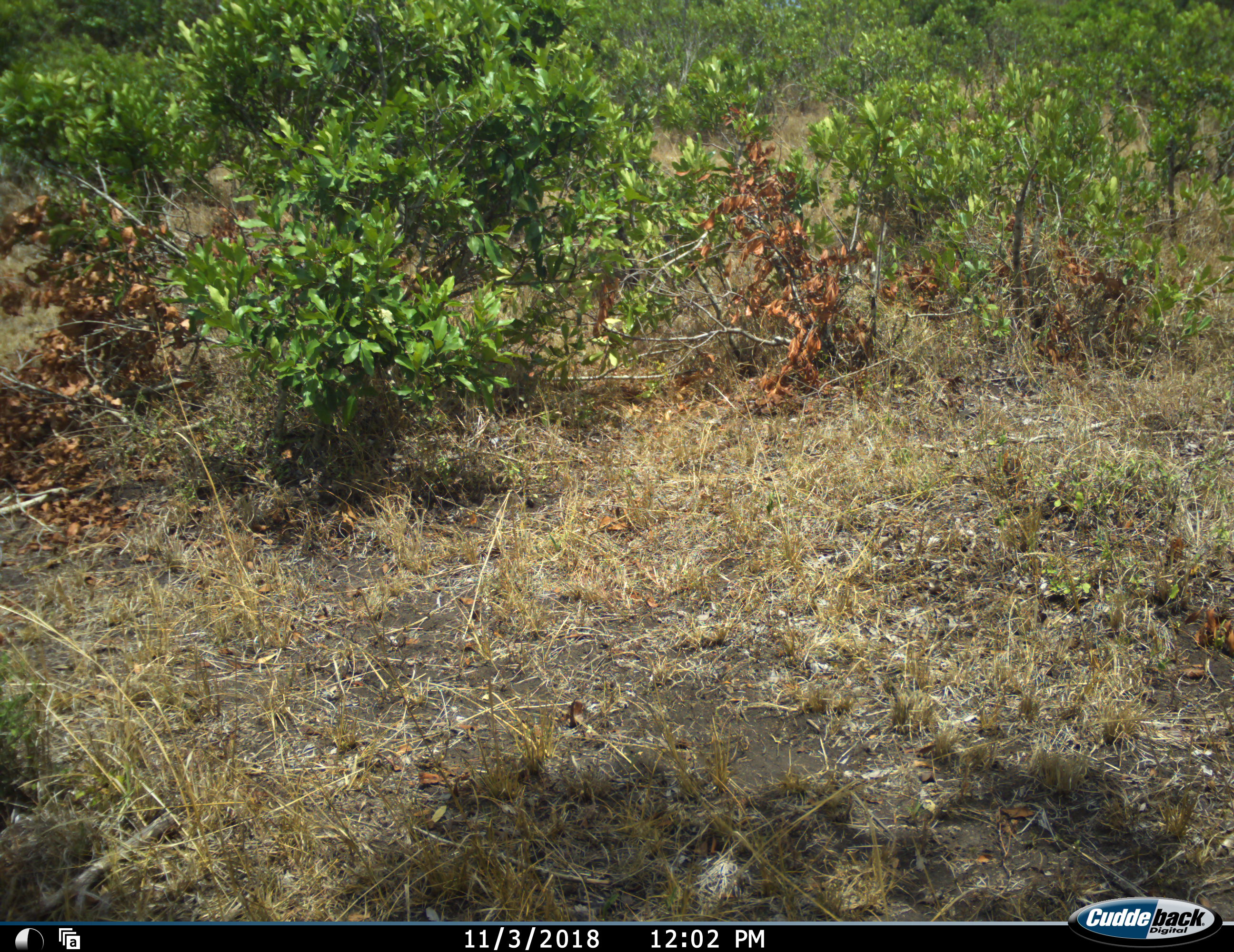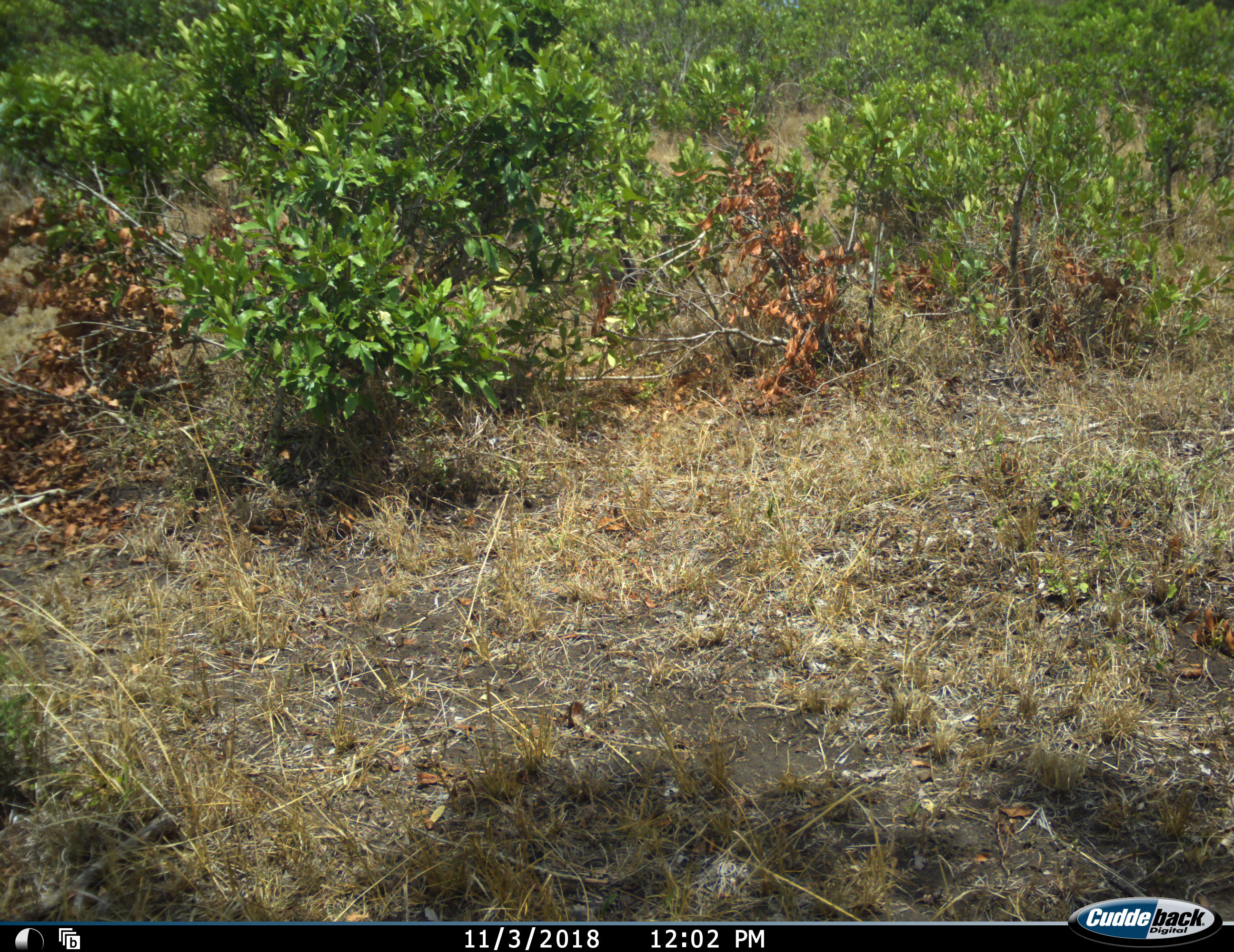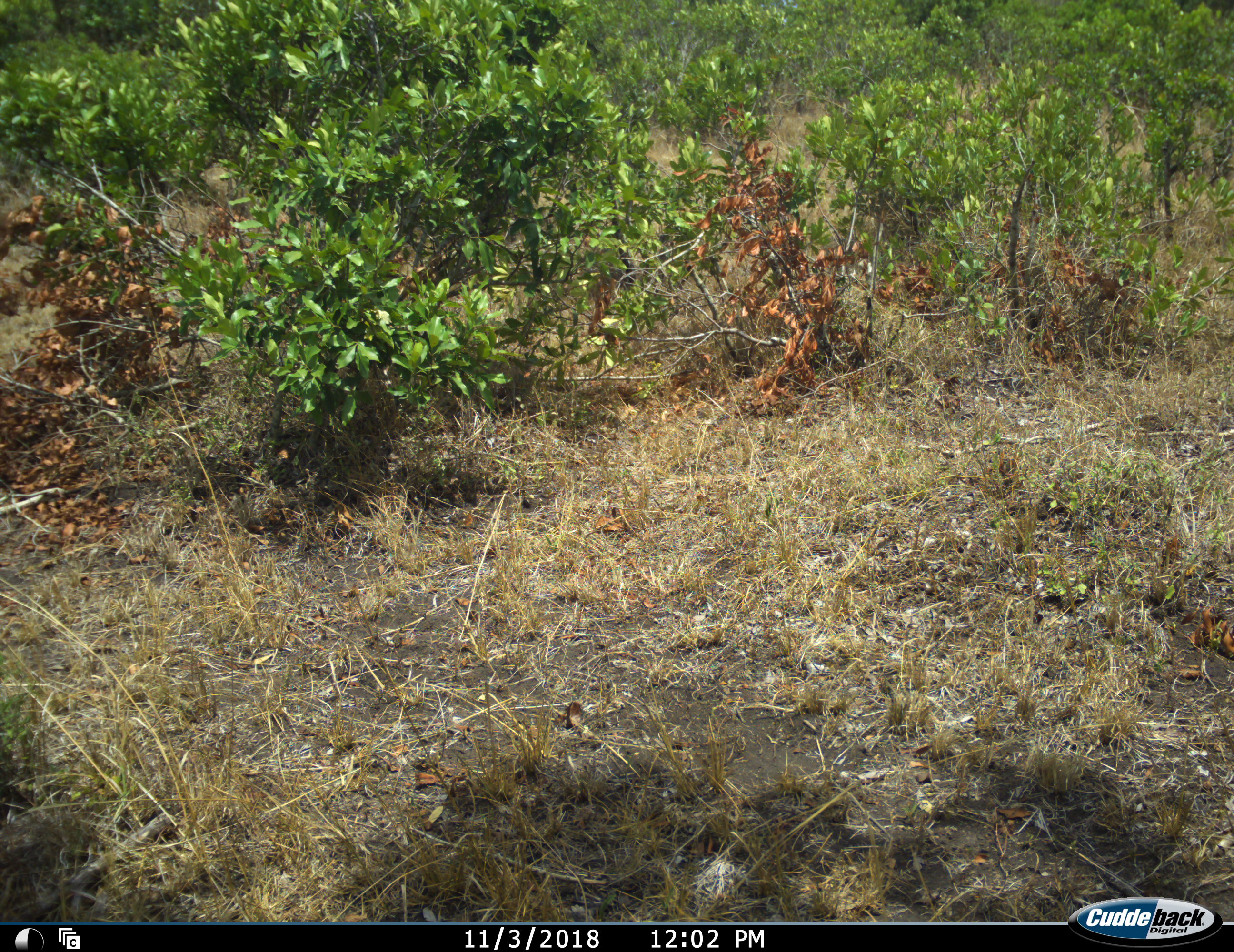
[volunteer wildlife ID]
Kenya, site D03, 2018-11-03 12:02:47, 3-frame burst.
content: no animal present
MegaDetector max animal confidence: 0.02